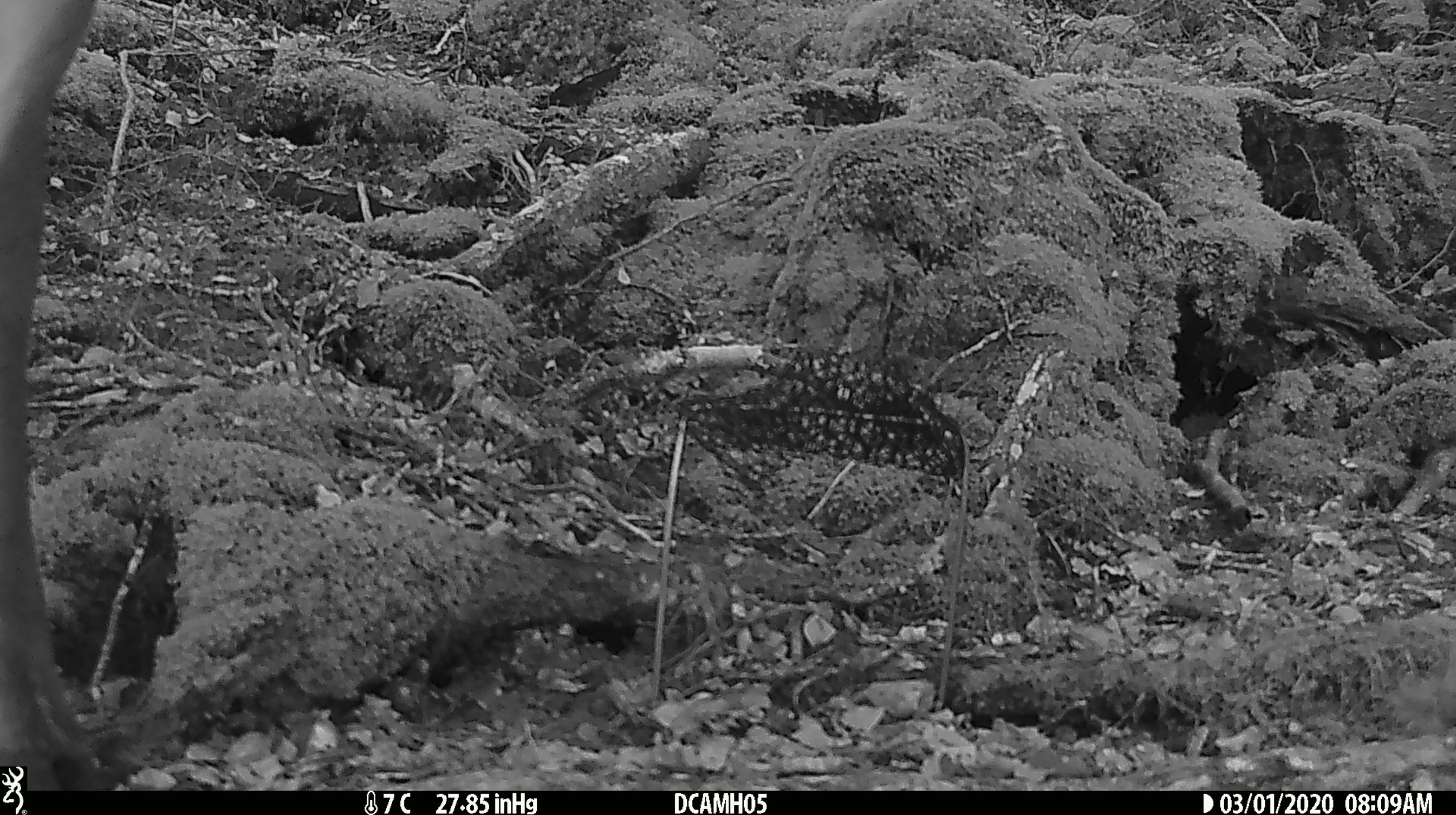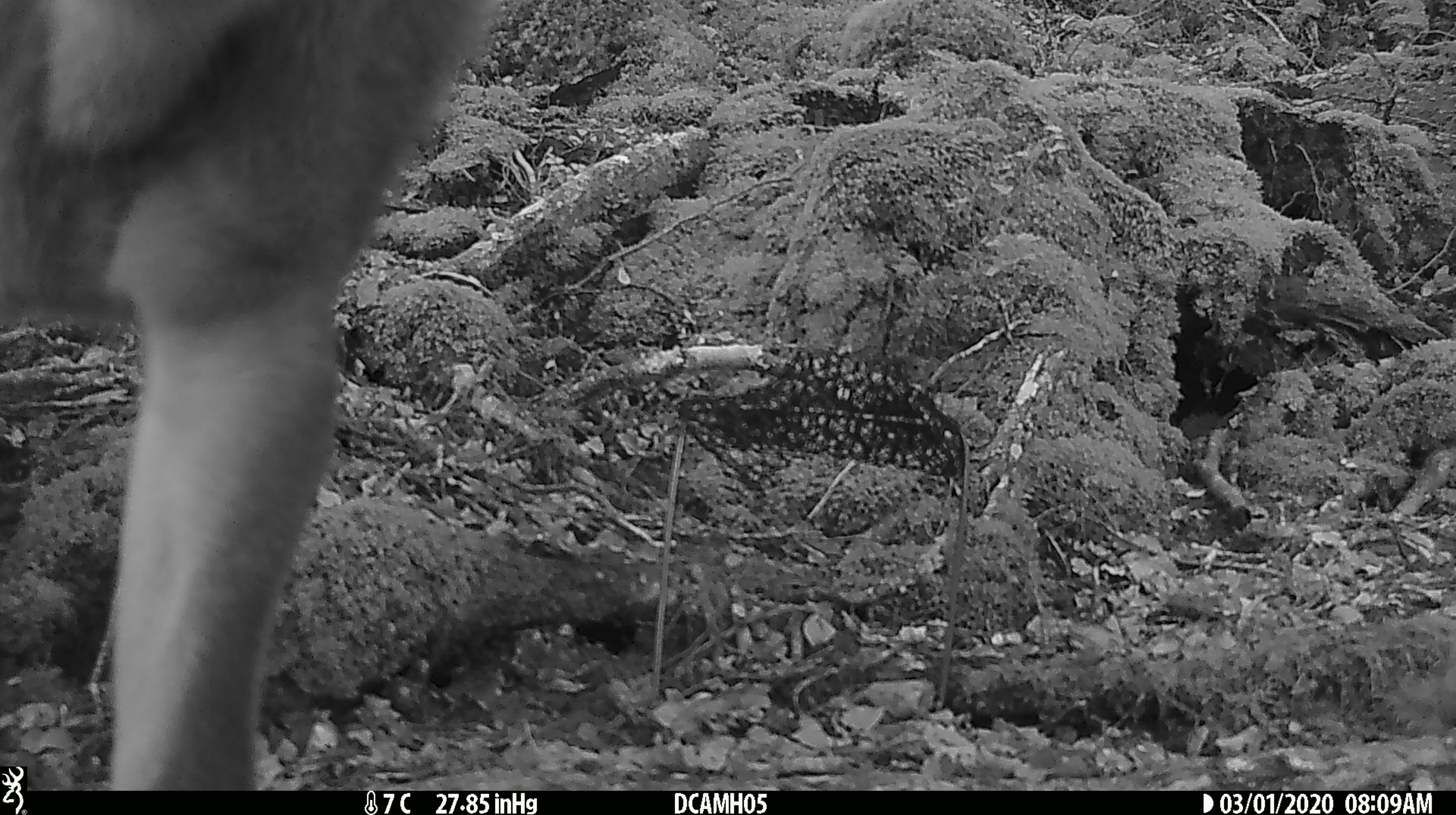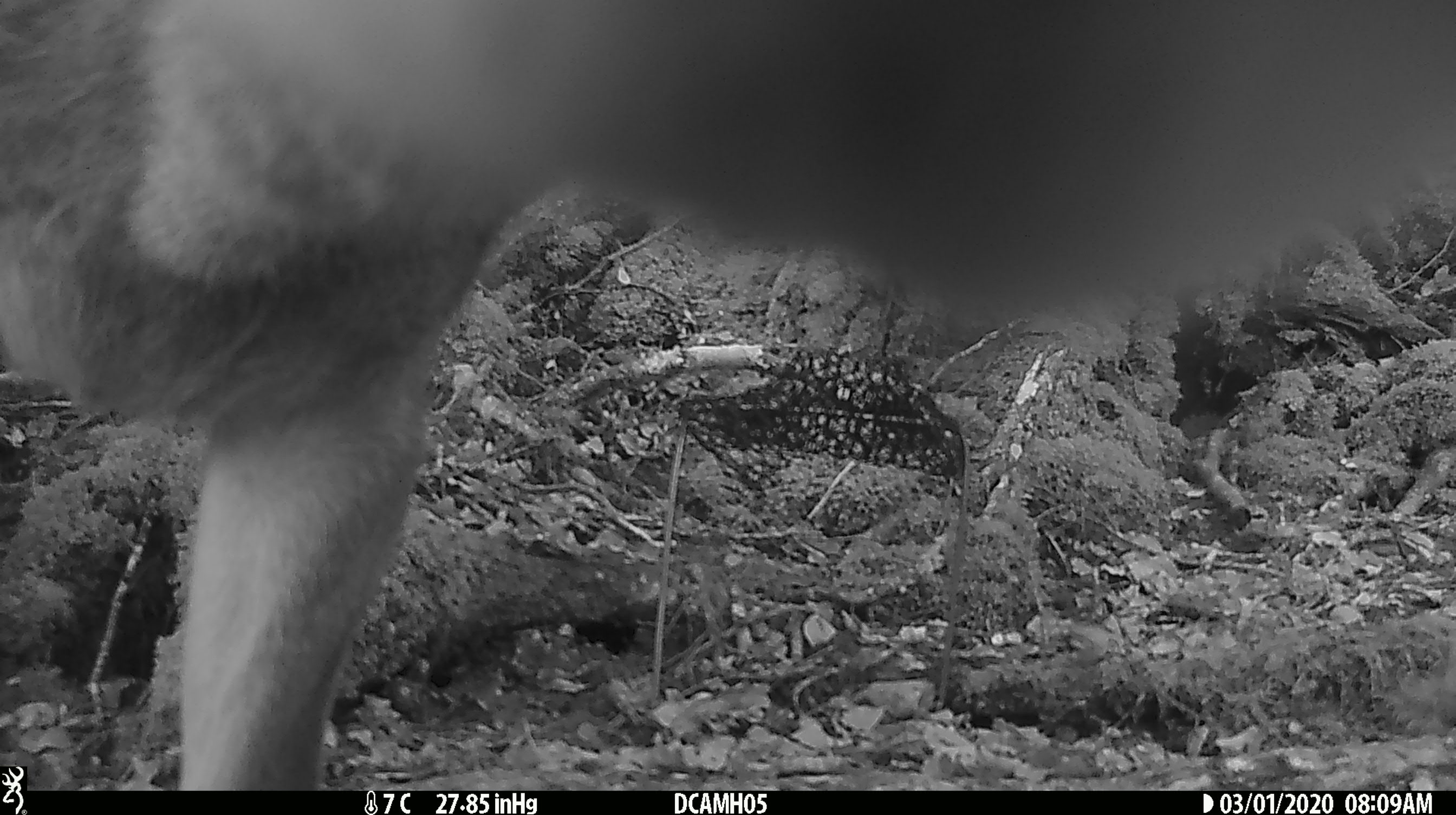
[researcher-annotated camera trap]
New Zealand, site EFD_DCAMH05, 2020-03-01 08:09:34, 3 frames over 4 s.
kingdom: Animalia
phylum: Chordata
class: Mammalia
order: Artiodactyla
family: Cervidae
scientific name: Cervidae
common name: deer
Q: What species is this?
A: Deer (Cervidae).